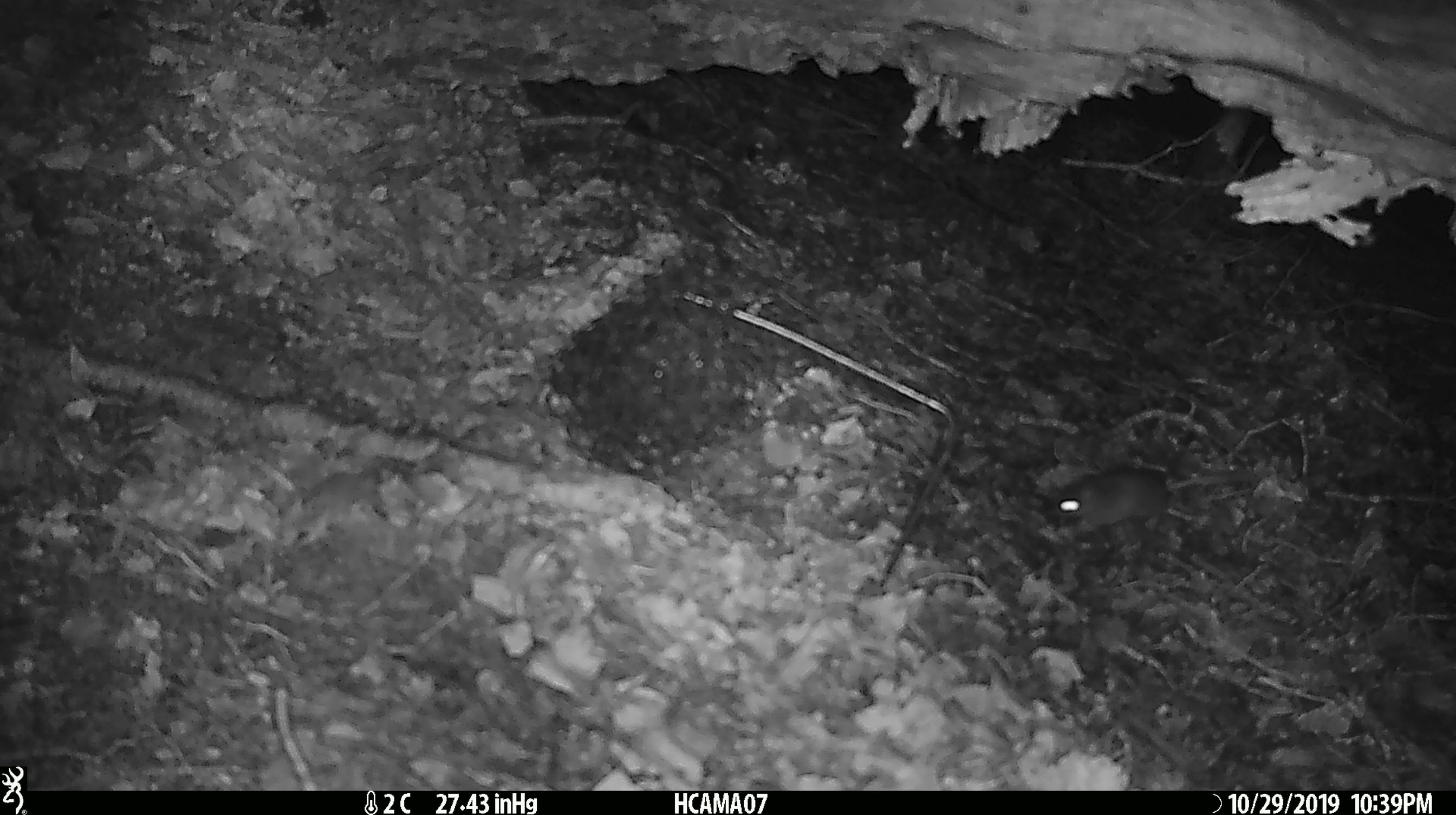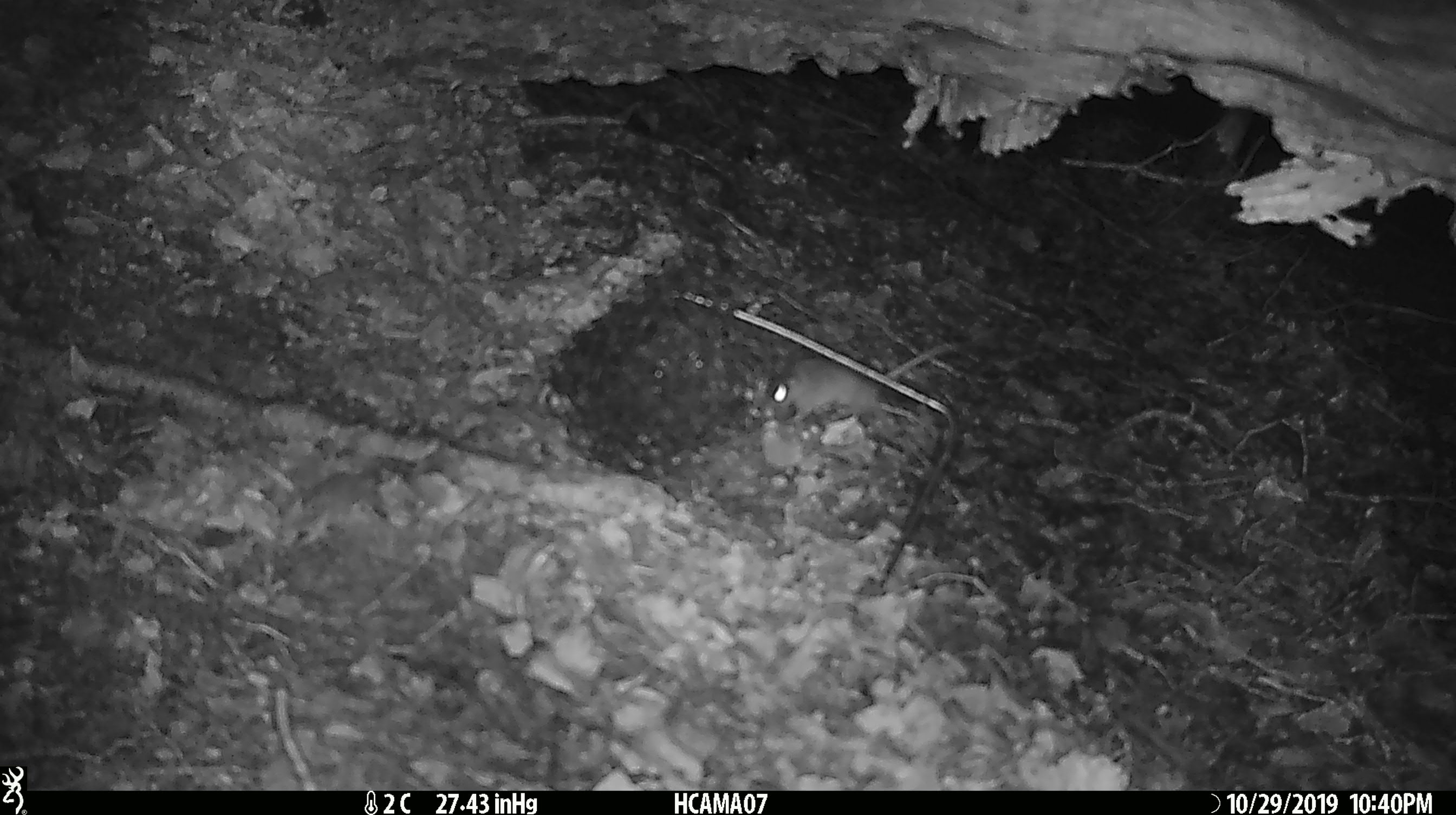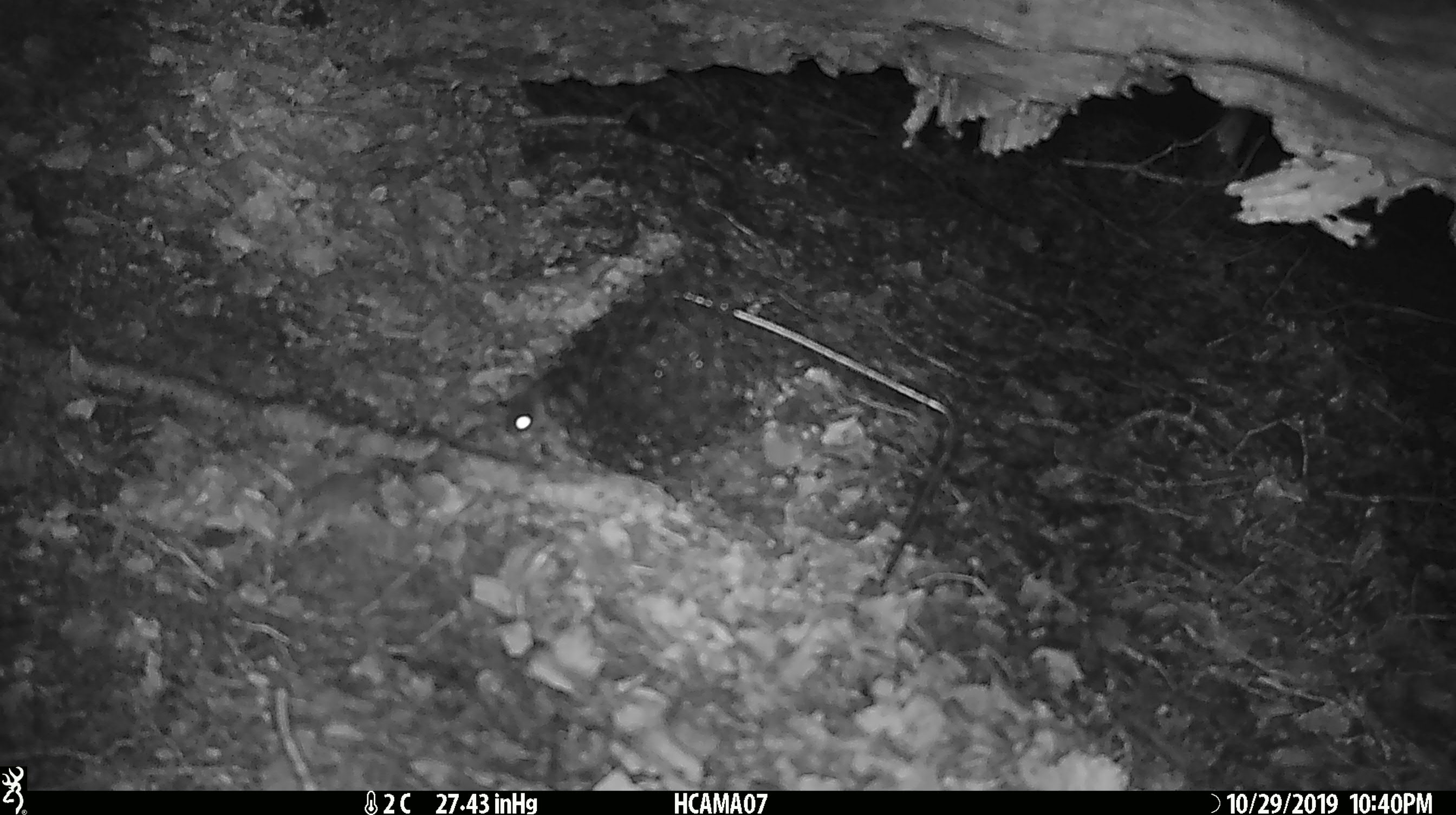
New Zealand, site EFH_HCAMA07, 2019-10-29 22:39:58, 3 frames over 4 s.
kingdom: Animalia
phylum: Chordata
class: Mammalia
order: Rodentia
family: Muridae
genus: Mus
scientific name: Mus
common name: mouse